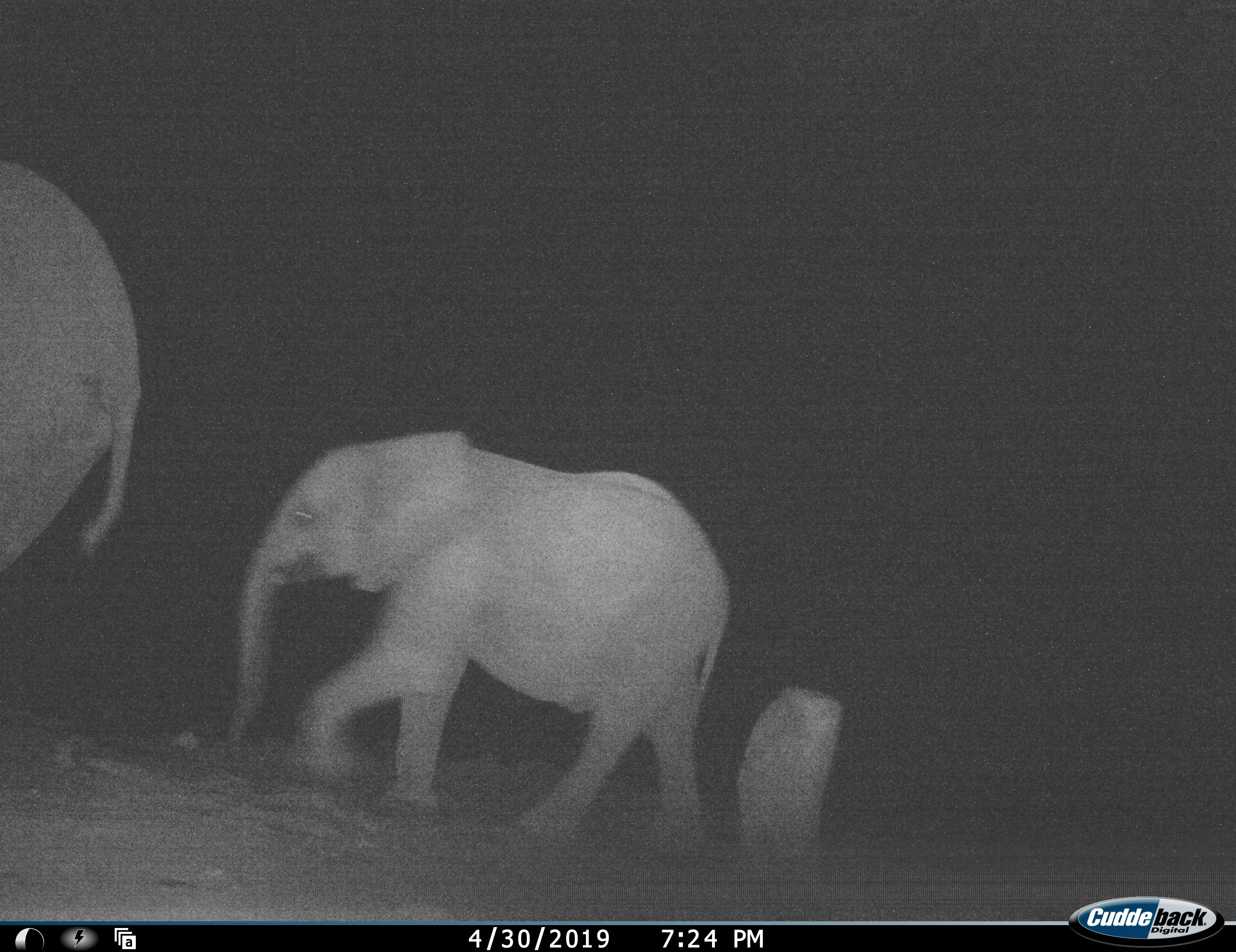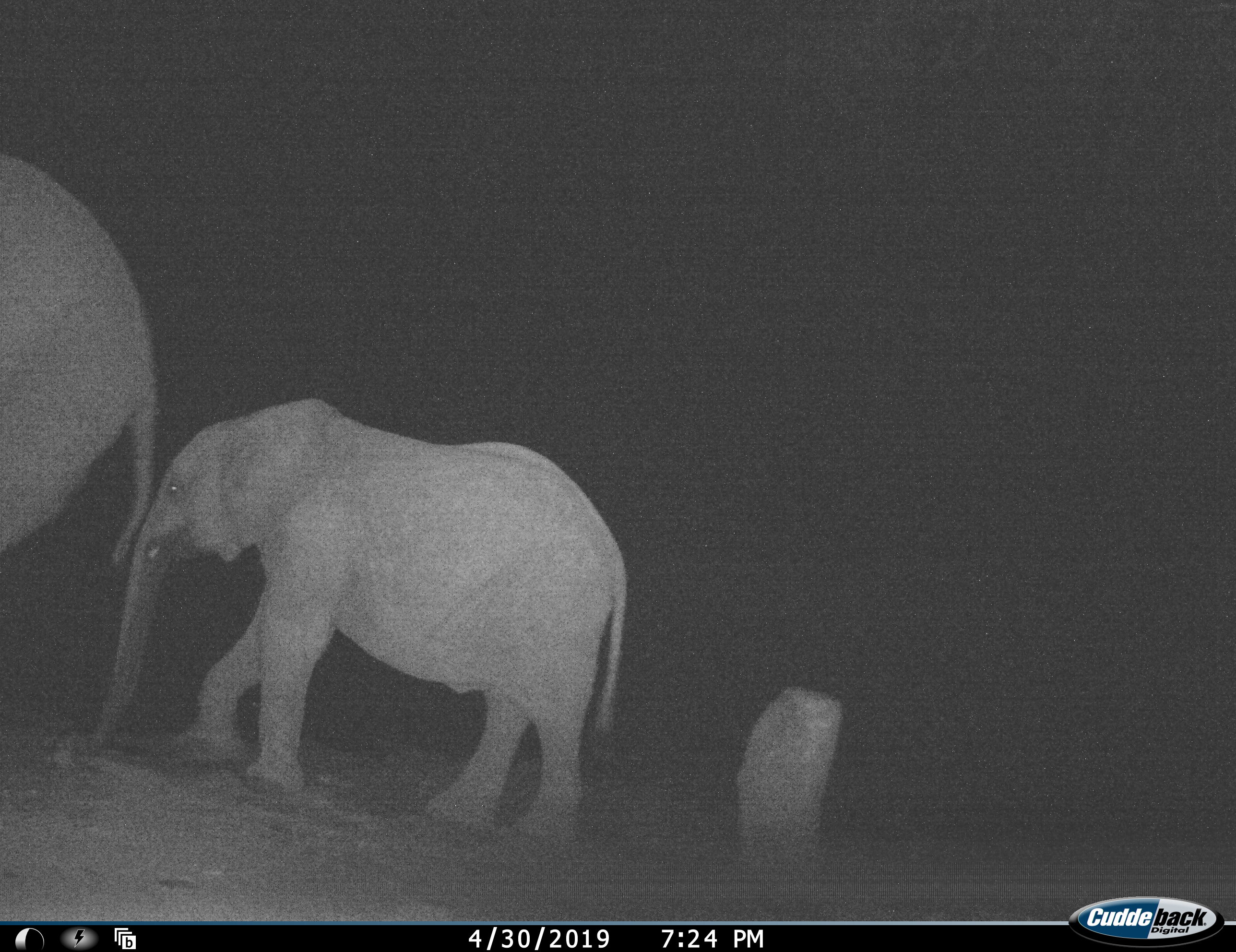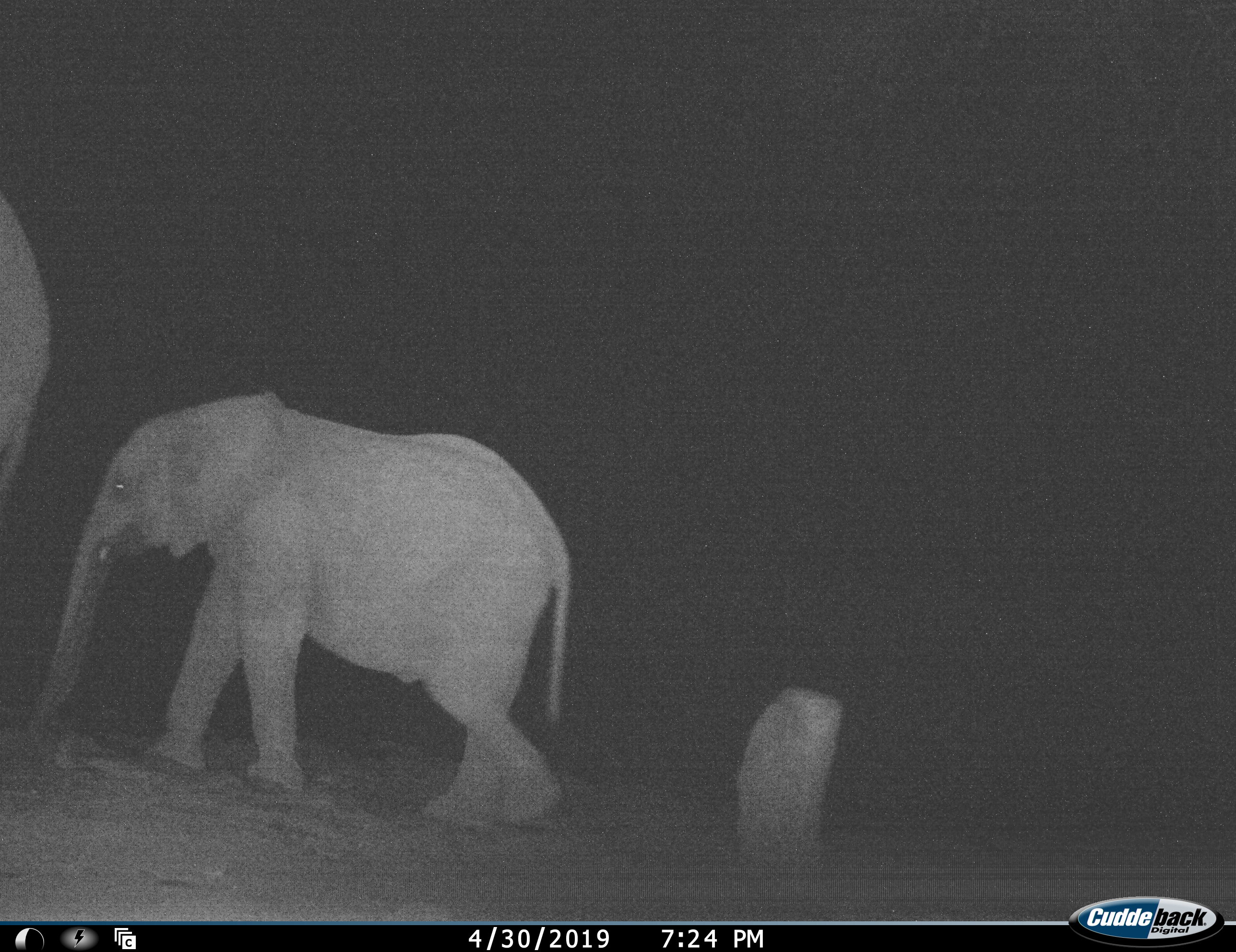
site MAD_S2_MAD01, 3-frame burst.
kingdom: Animalia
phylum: Chordata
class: Mammalia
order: Proboscidea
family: Elephantidae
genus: Loxodonta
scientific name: Loxodonta africana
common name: african bush elephant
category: elephant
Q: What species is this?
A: Elephant (african bush elephant) (Loxodonta africana).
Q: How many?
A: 2.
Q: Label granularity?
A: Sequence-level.